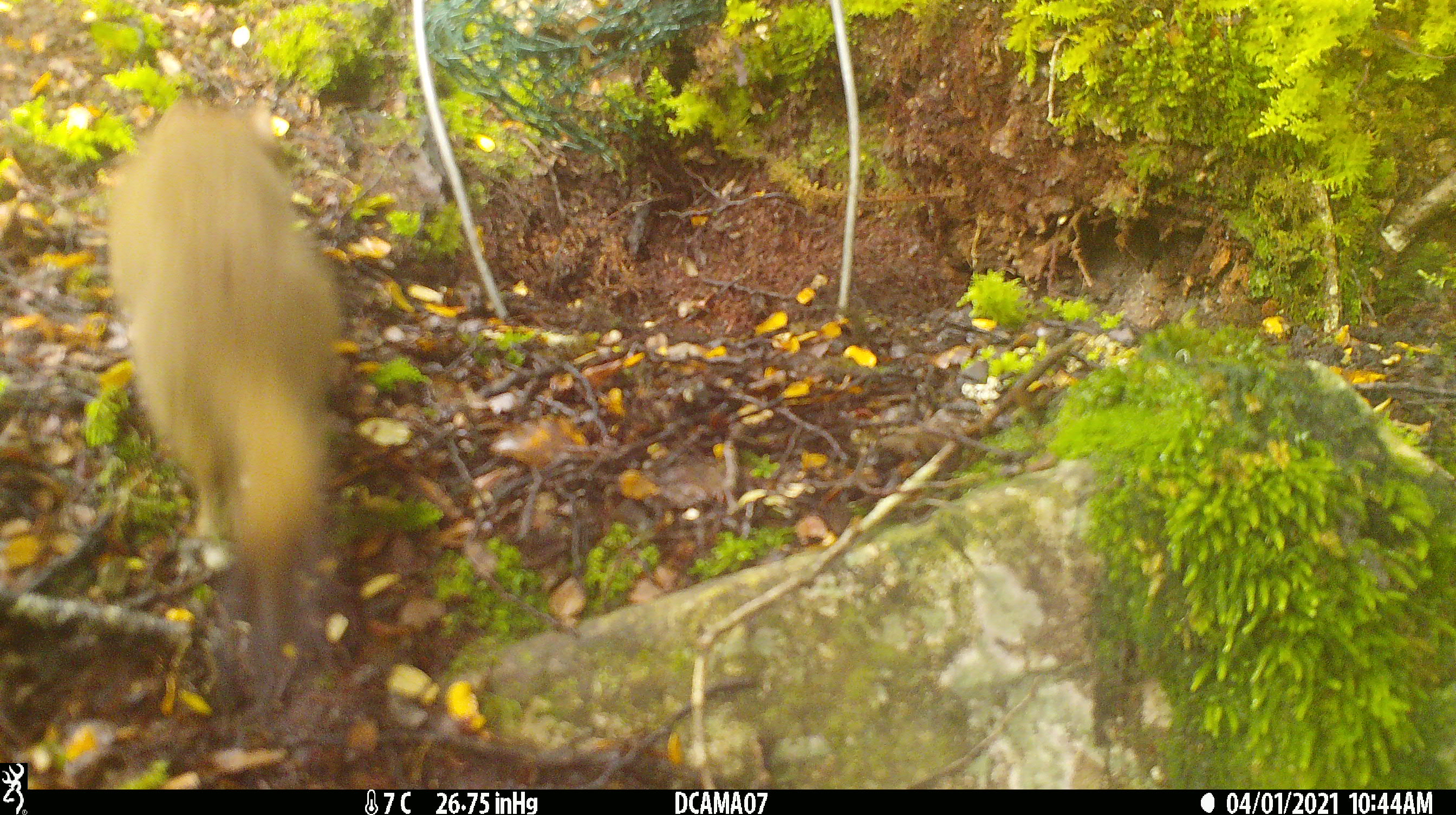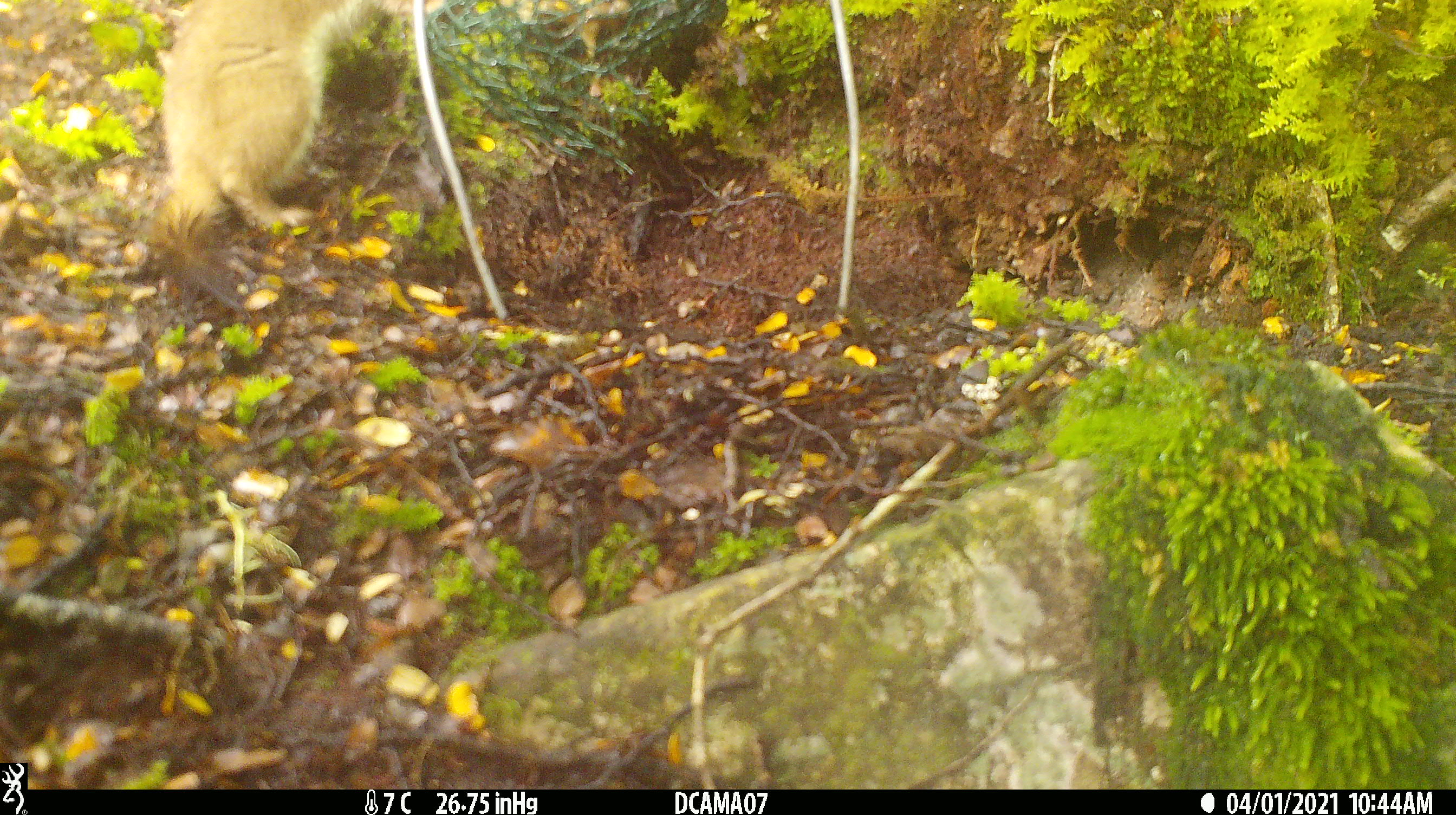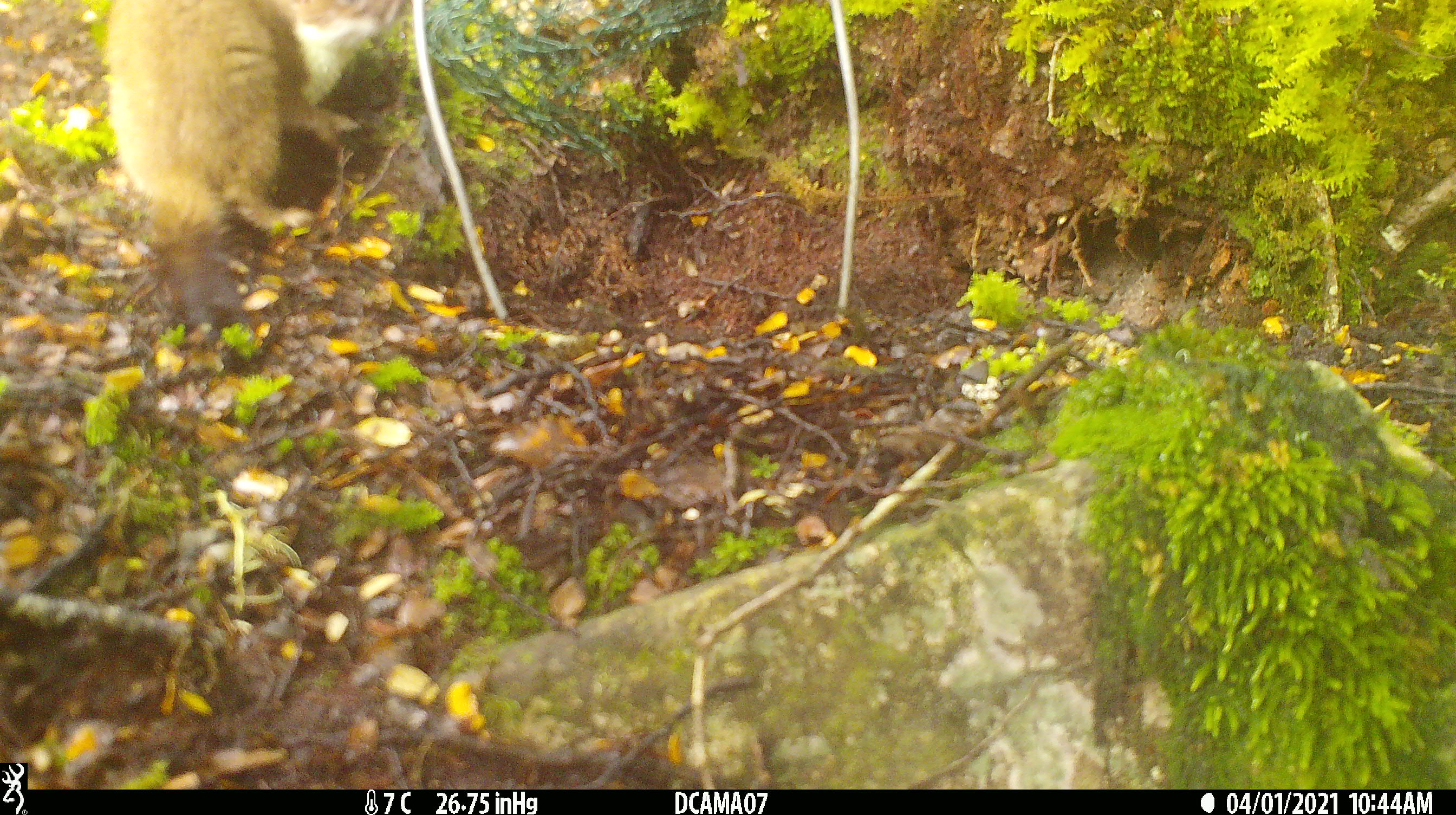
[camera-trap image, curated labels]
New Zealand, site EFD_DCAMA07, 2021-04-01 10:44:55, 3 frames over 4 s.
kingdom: Animalia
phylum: Chordata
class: Mammalia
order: Carnivora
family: Mustelidae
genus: Mustela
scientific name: Mustela erminea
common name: stoat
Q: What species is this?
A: Stoat (Mustela erminea).